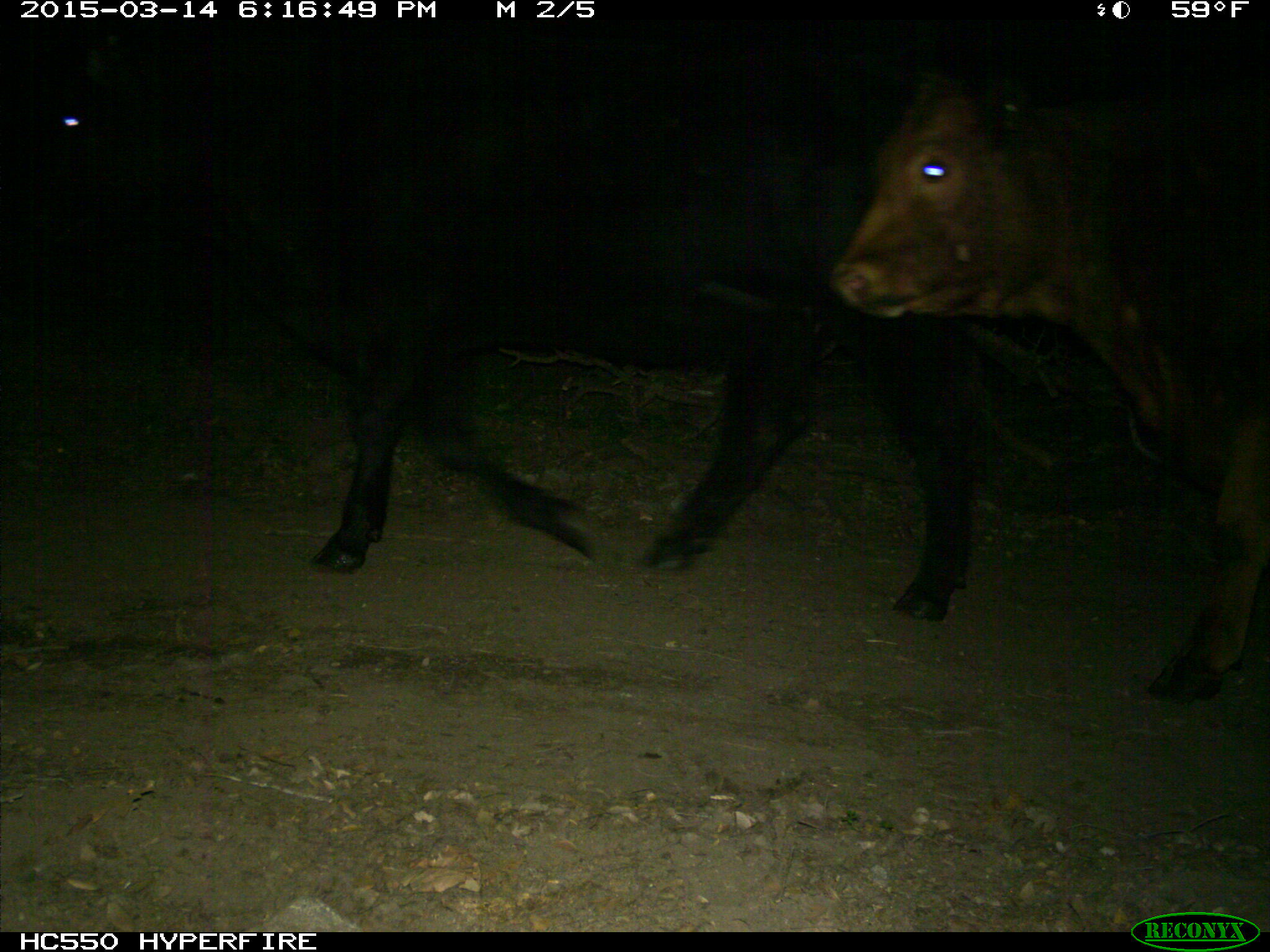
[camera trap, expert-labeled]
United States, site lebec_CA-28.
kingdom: Animalia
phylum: Chordata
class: Mammalia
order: Artiodactyla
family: Bovidae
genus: Bos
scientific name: Bos taurus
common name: domestic cow